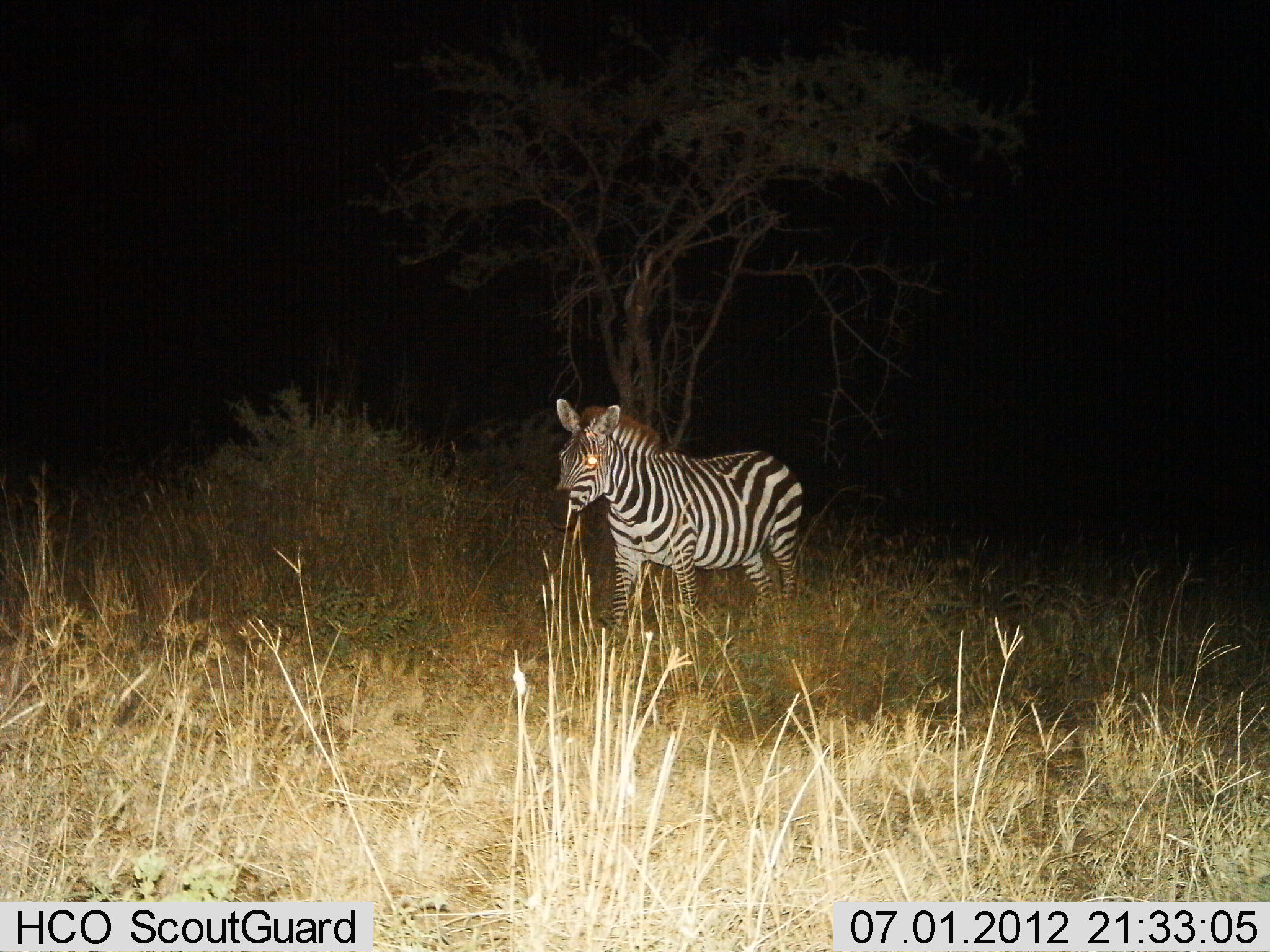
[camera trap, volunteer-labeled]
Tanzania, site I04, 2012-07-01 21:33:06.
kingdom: Animalia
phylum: Chordata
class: Mammalia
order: Perissodactyla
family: Equidae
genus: Equus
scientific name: Equus quagga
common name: plains zebra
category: zebra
Zebra (plains zebra) (Equus quagga), count 1. Behavior (volunteer vote fractions): standing 80%, resting 0%, moving 20%, interacting 0%. Young present (vote fraction): 0%. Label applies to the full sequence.